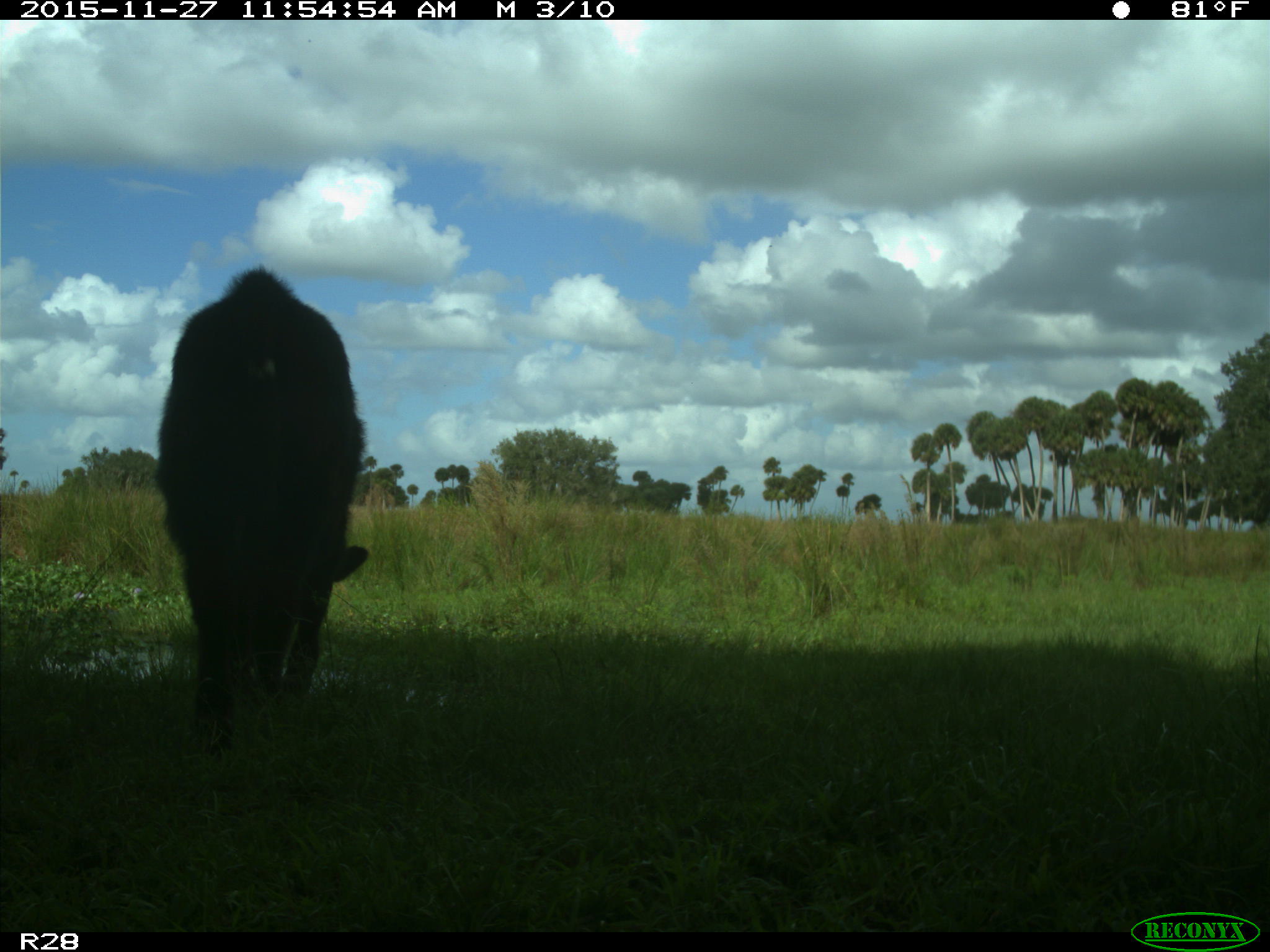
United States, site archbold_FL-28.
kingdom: Animalia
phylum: Chordata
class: Mammalia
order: Artiodactyla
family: Bovidae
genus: Bos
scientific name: Bos taurus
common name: domestic cow